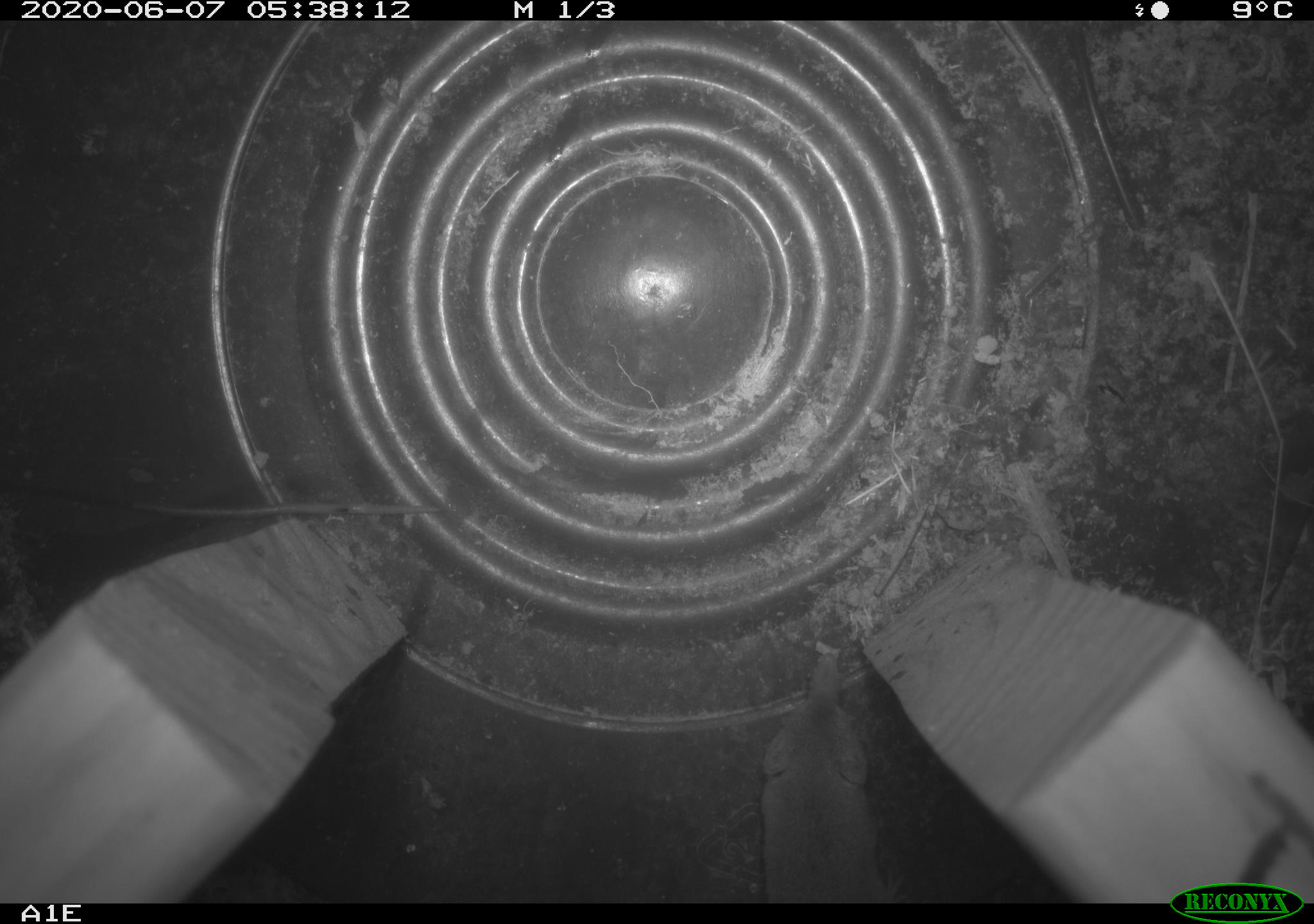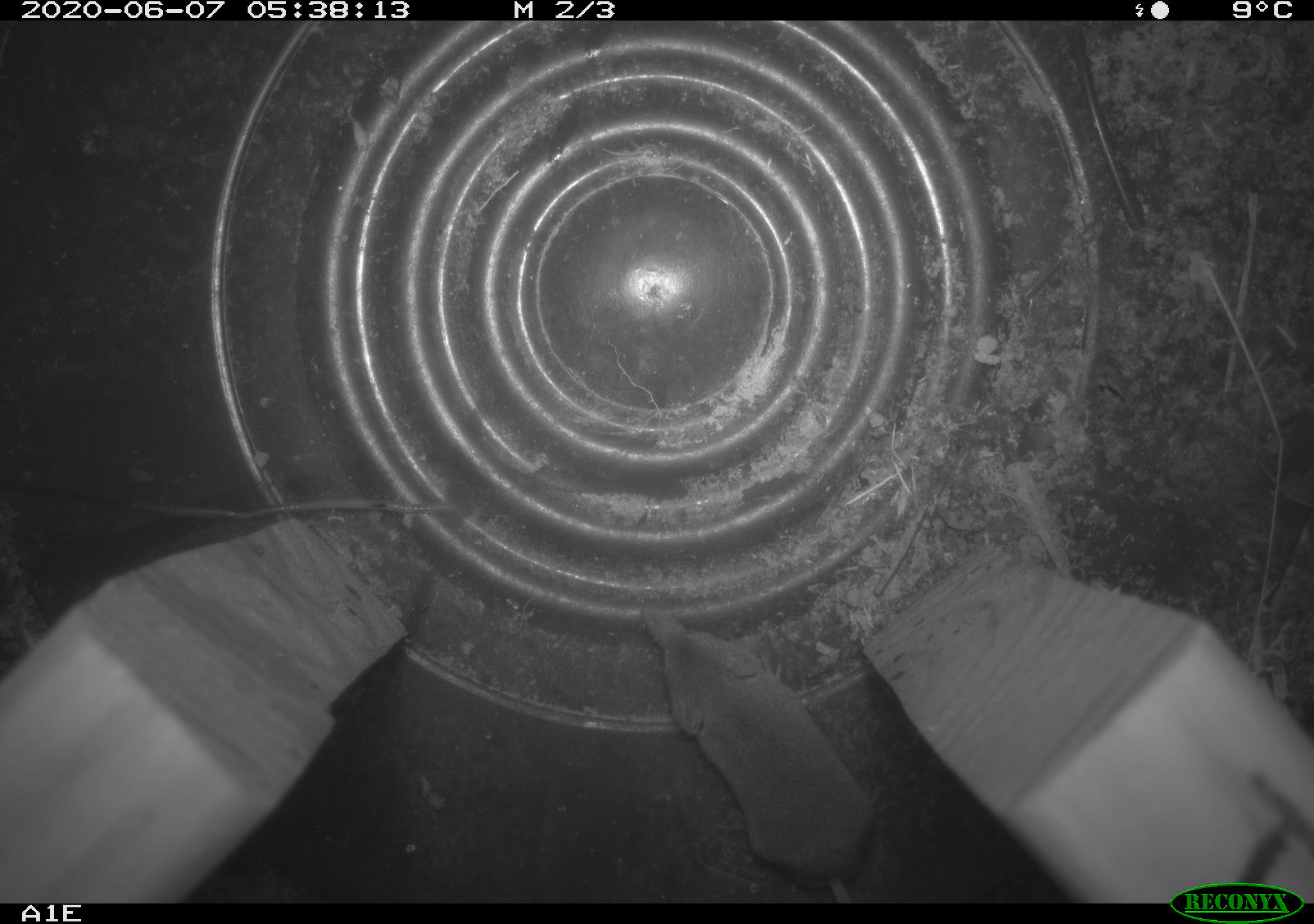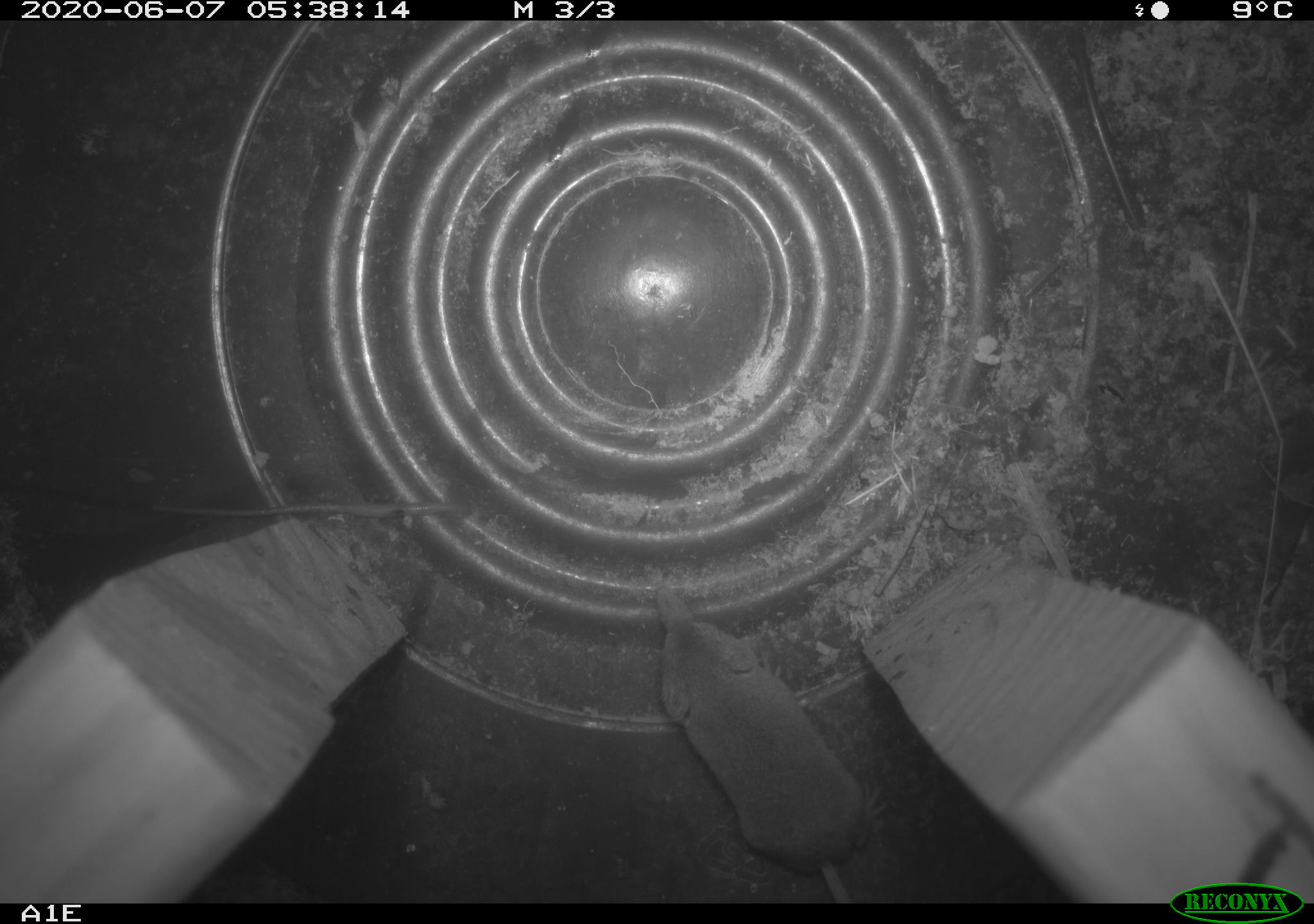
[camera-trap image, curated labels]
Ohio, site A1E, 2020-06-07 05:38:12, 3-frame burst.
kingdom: Animalia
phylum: Chordata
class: Mammalia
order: Eulipotyphla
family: Soricidae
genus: Sorex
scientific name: Sorex cinereus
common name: masked shrew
Masked shrew (Sorex cinereus).